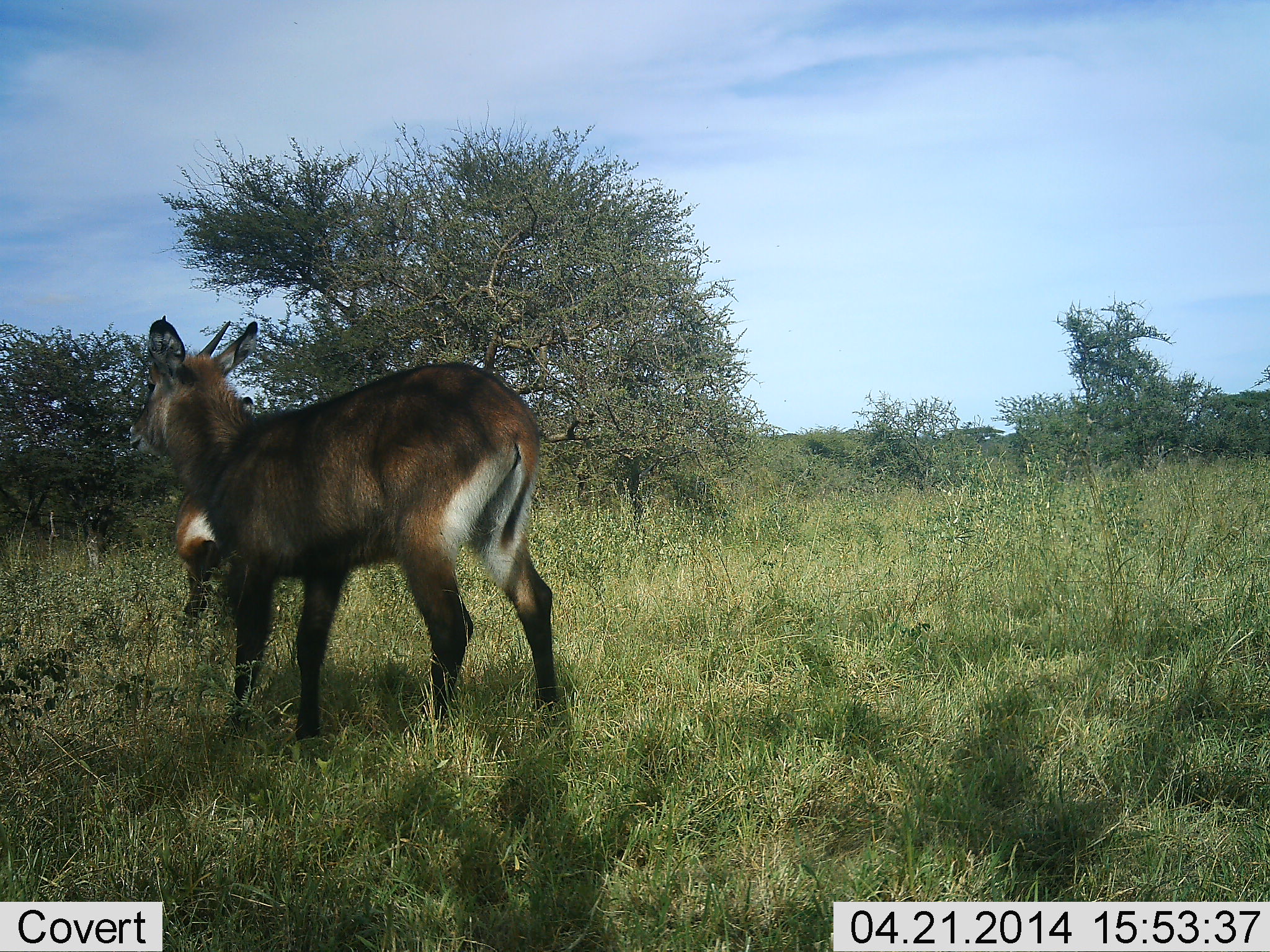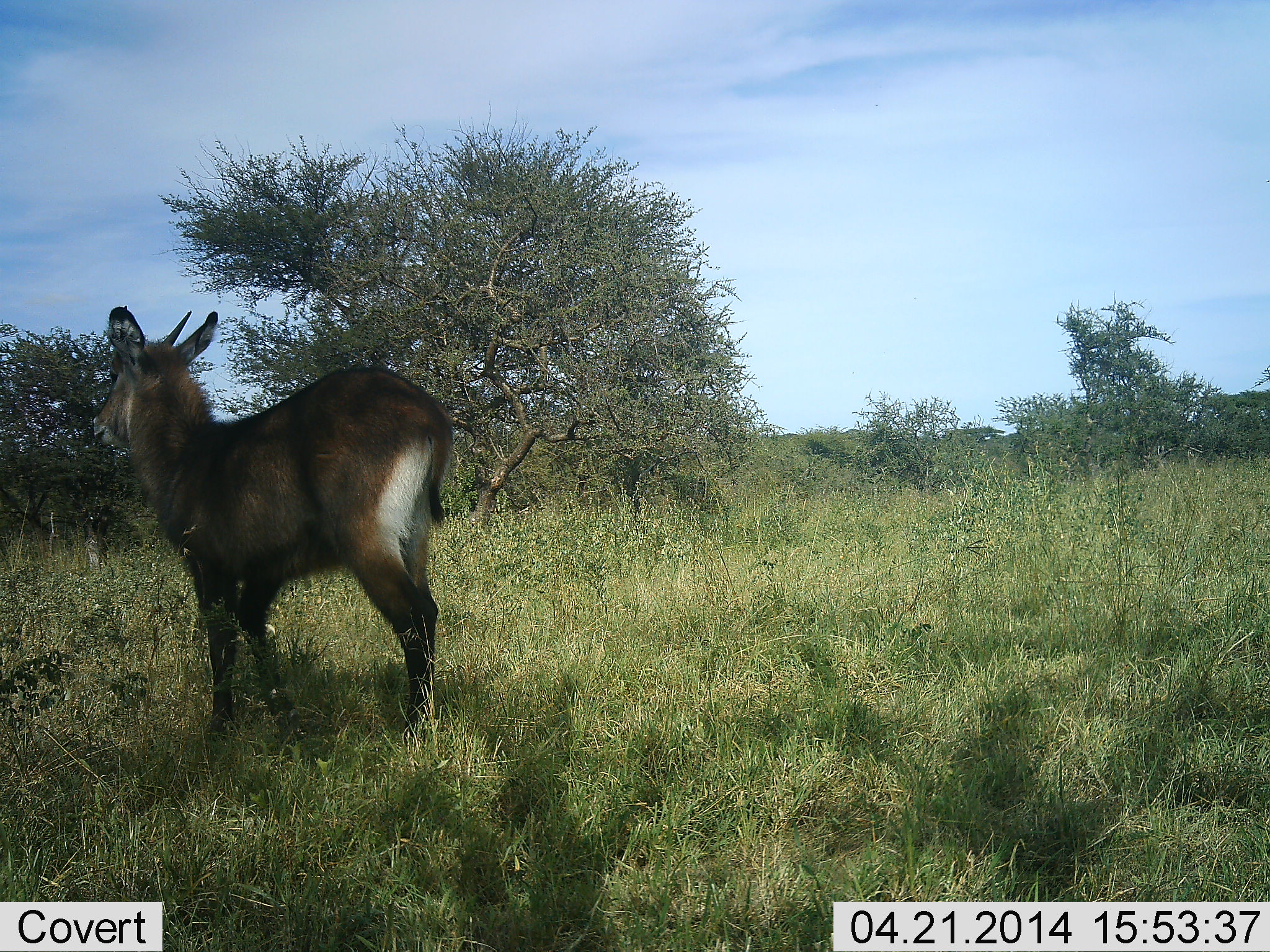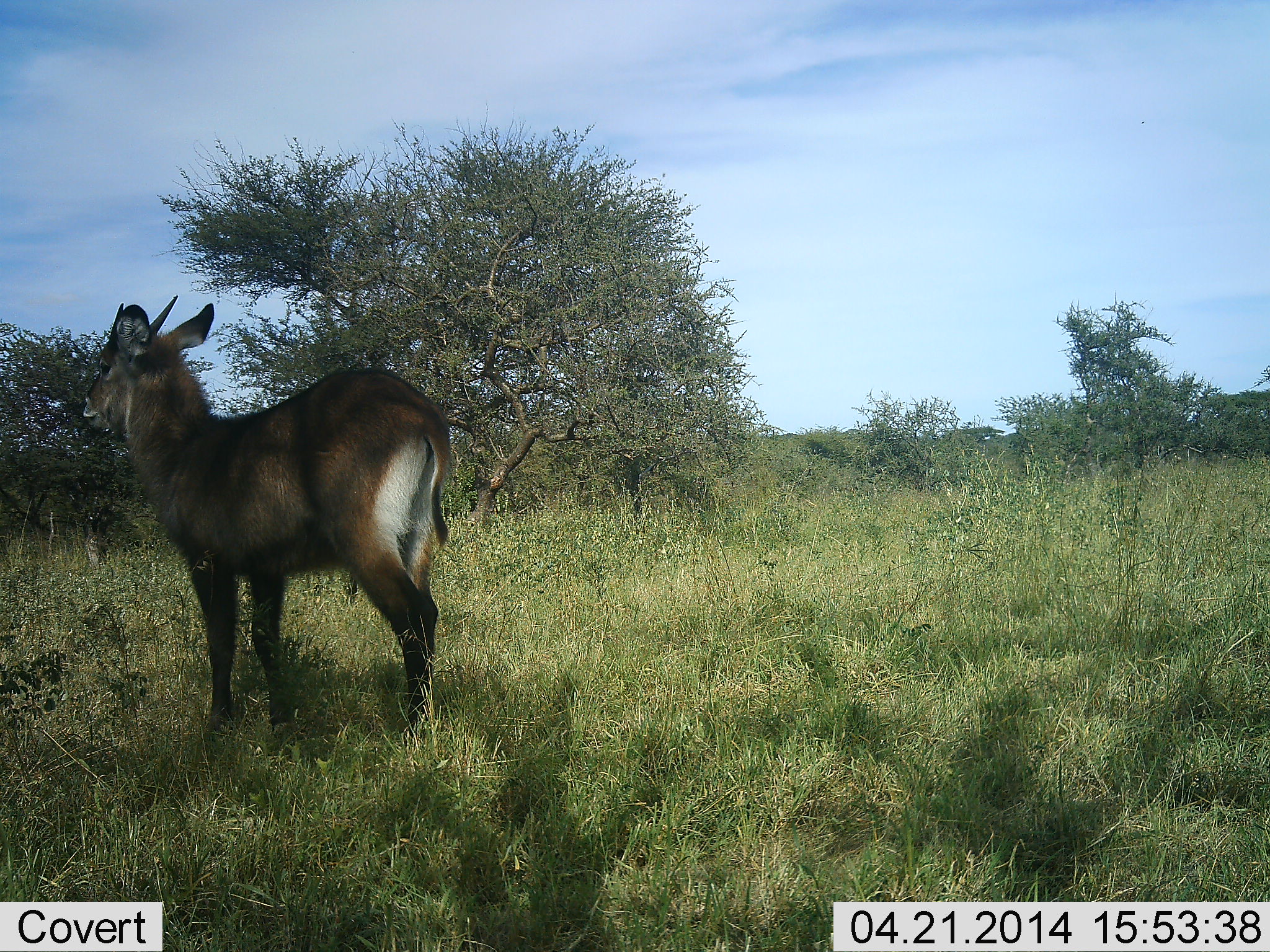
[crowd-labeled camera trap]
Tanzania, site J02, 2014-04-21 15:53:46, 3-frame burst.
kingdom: Animalia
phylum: Chordata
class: Mammalia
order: Artiodactyla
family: Bovidae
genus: Kobus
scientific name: Kobus ellipsiprymnus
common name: waterbuck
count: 2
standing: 88%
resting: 12%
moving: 25%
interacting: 0%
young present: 50%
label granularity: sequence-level